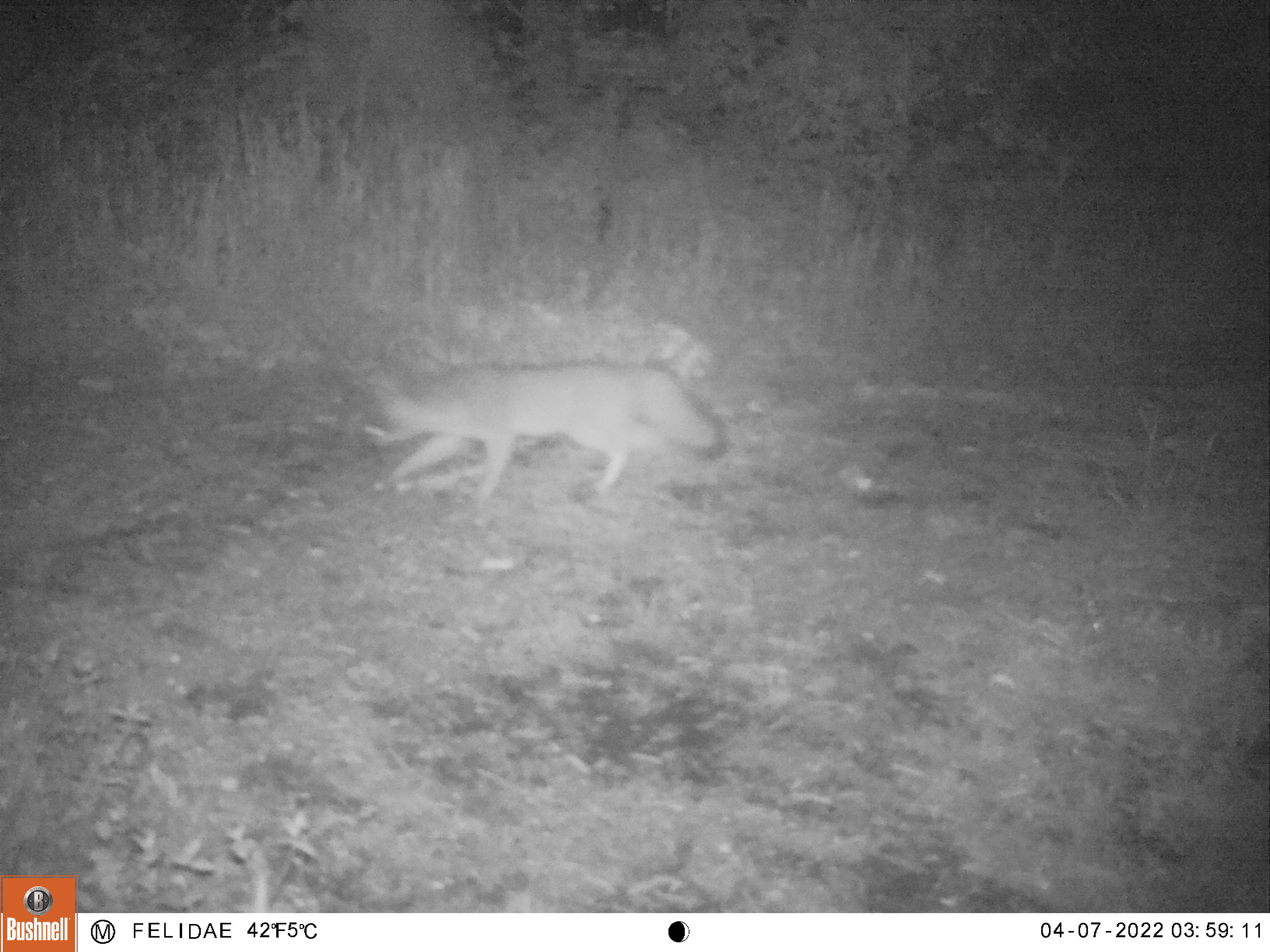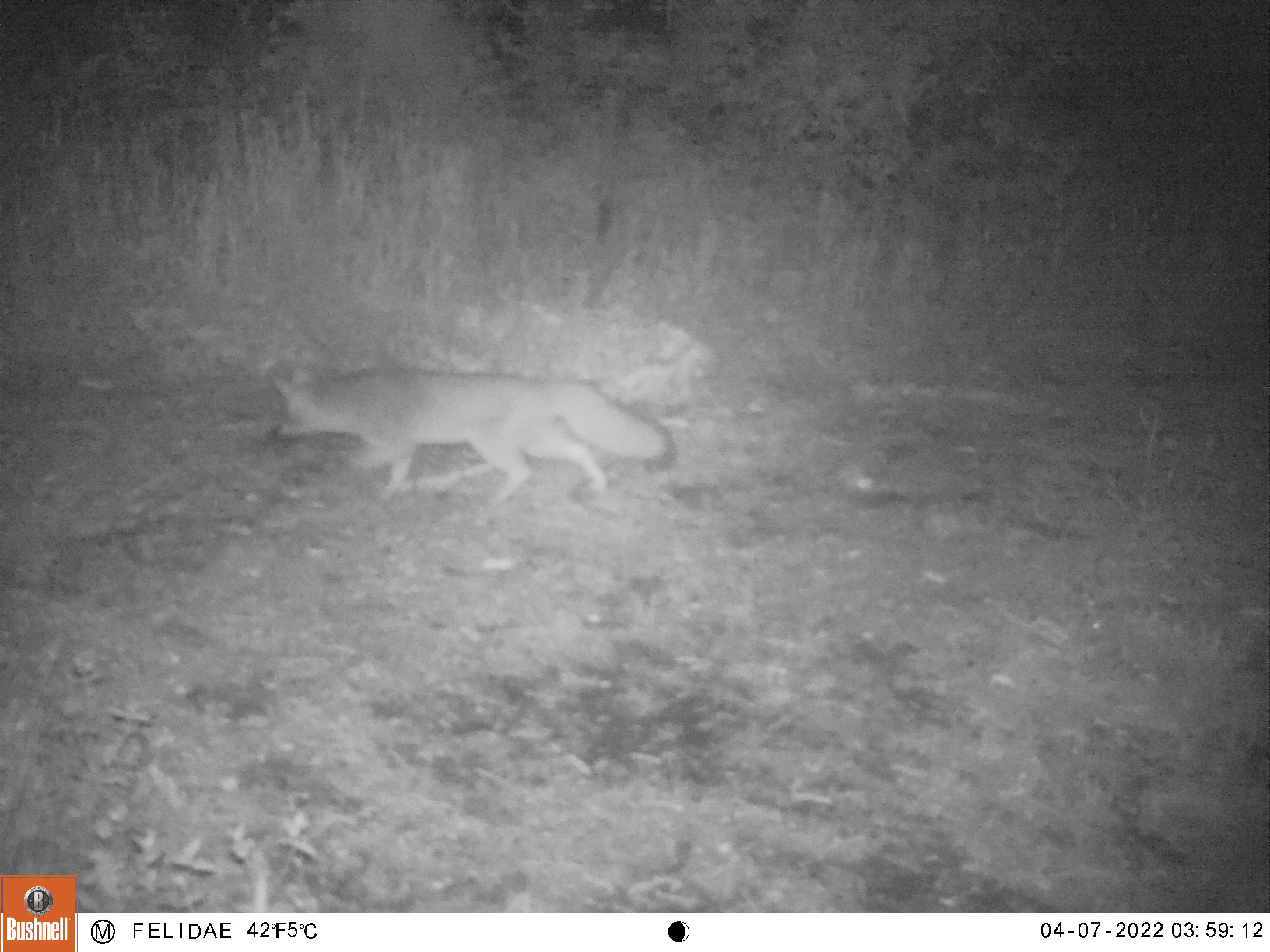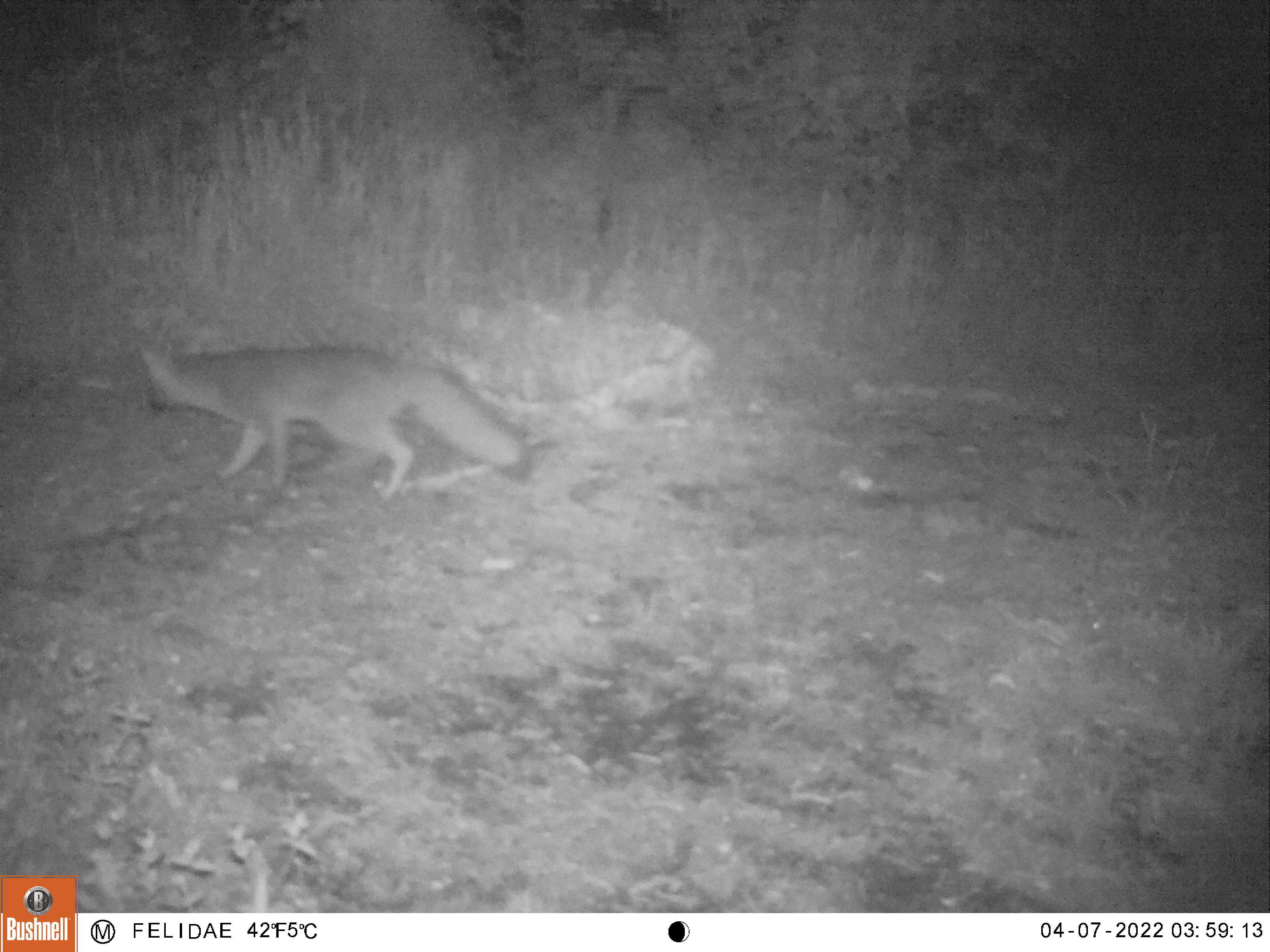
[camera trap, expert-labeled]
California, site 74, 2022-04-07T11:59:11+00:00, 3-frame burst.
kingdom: Animalia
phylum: Chordata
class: Mammalia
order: Carnivora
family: Canidae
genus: Urocyon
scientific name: Urocyon cinereoargenteus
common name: gray fox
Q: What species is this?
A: Gray fox (Urocyon cinereoargenteus).